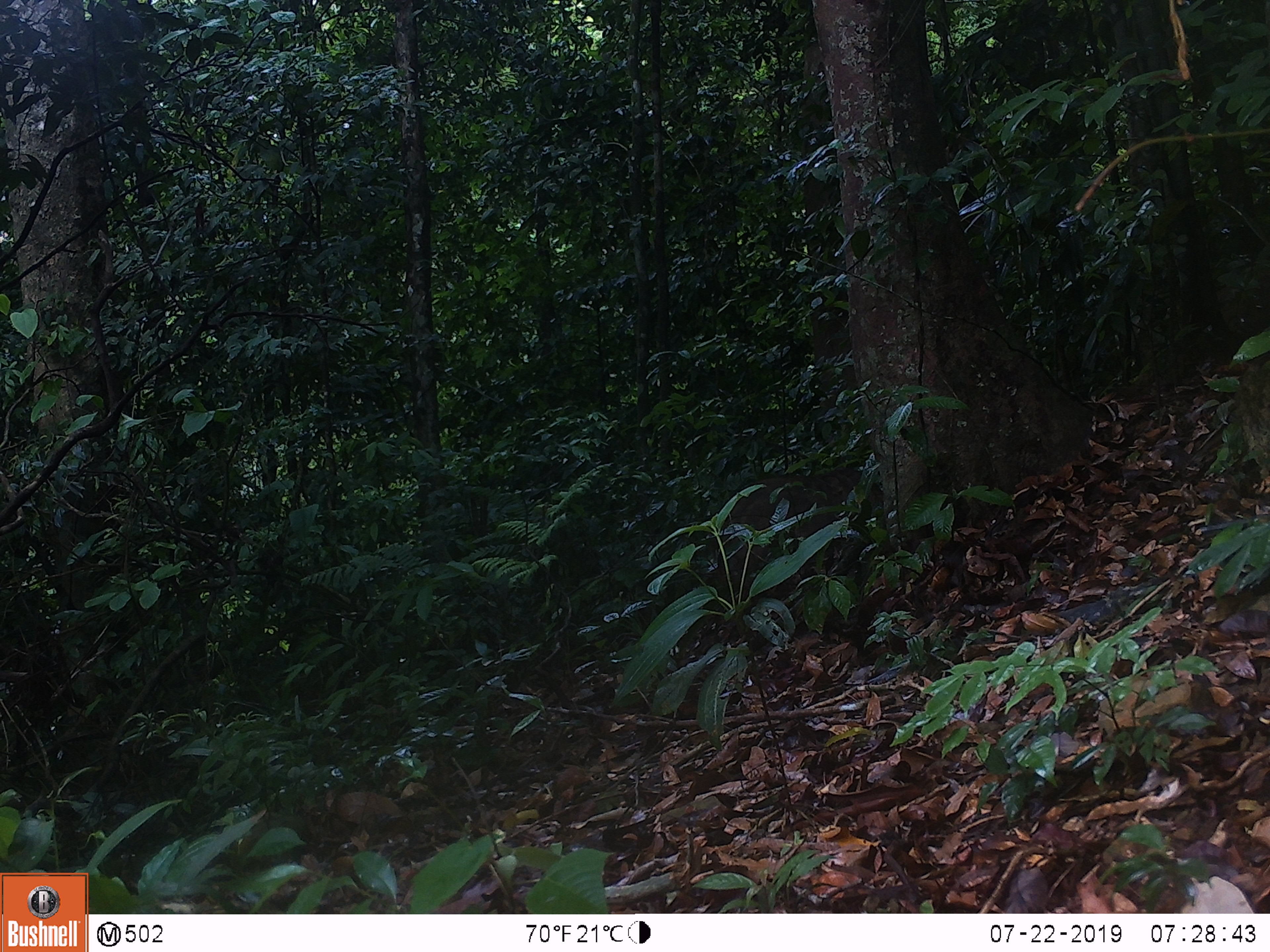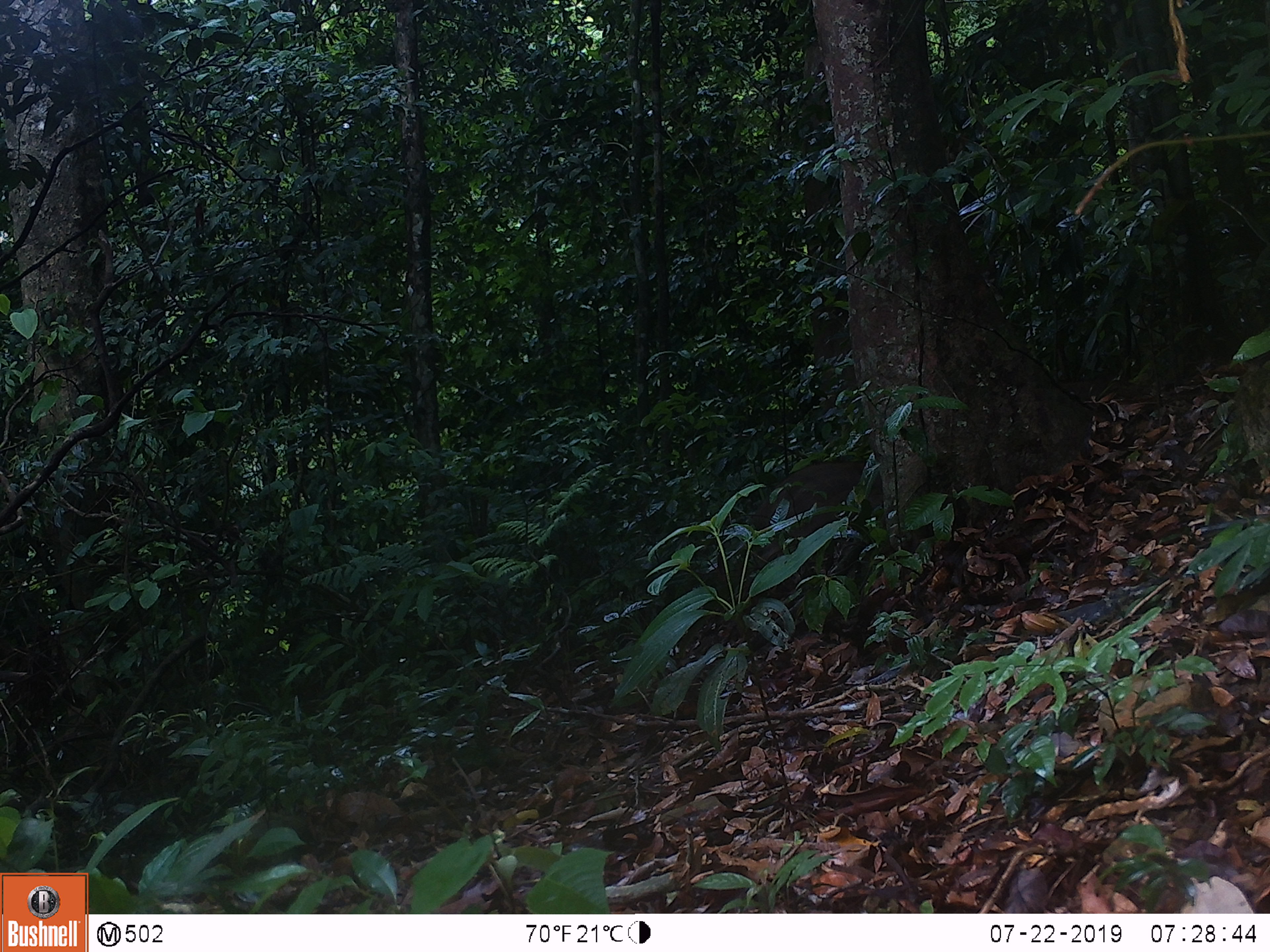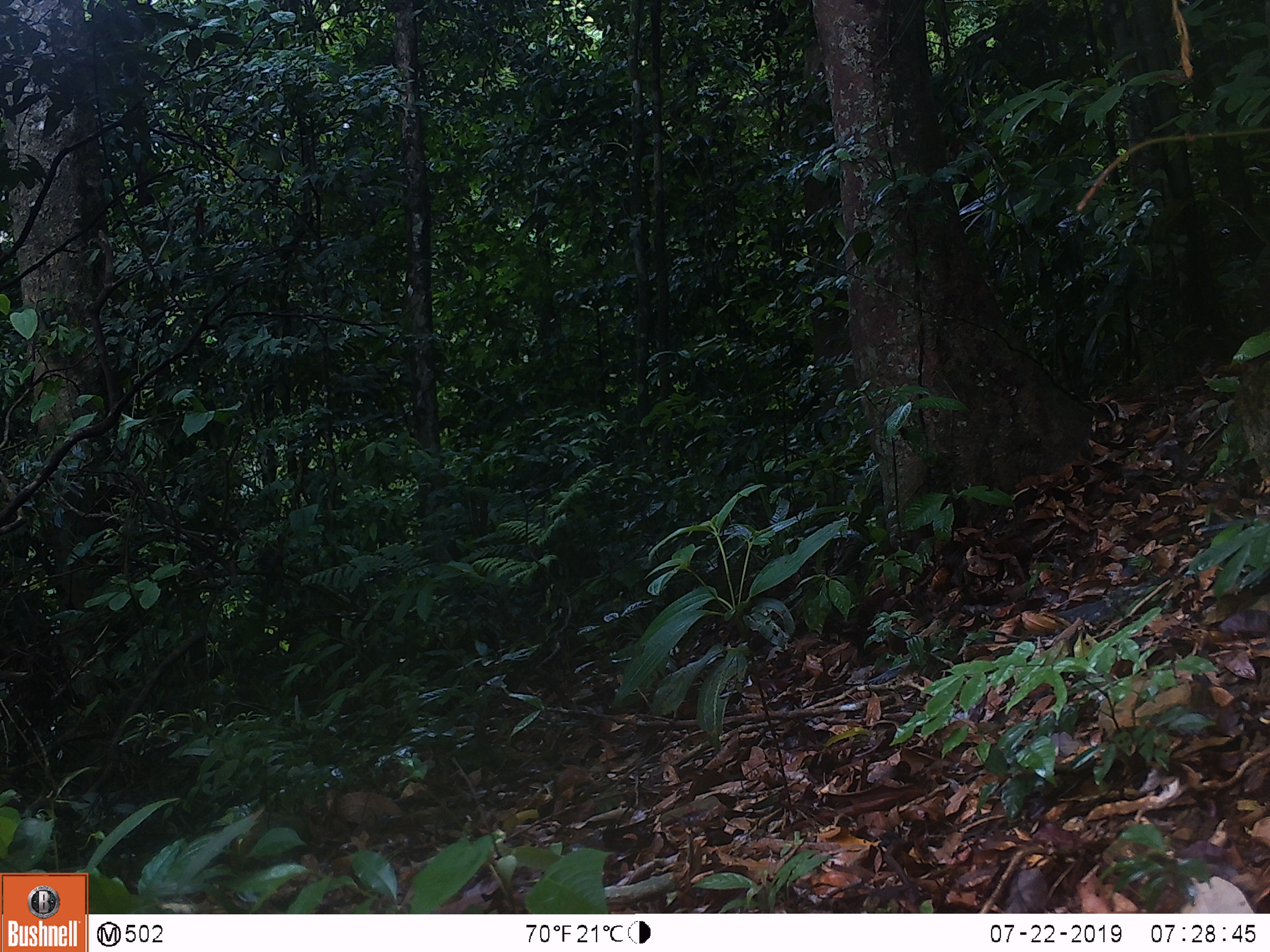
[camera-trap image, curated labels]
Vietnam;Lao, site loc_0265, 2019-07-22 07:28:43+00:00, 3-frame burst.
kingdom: Animalia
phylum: Chordata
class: Mammalia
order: Artiodactyla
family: Suidae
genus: Sus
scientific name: Sus scrofa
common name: eurasian wild pig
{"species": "eurasian wild pig (Sus scrofa)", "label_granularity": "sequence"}